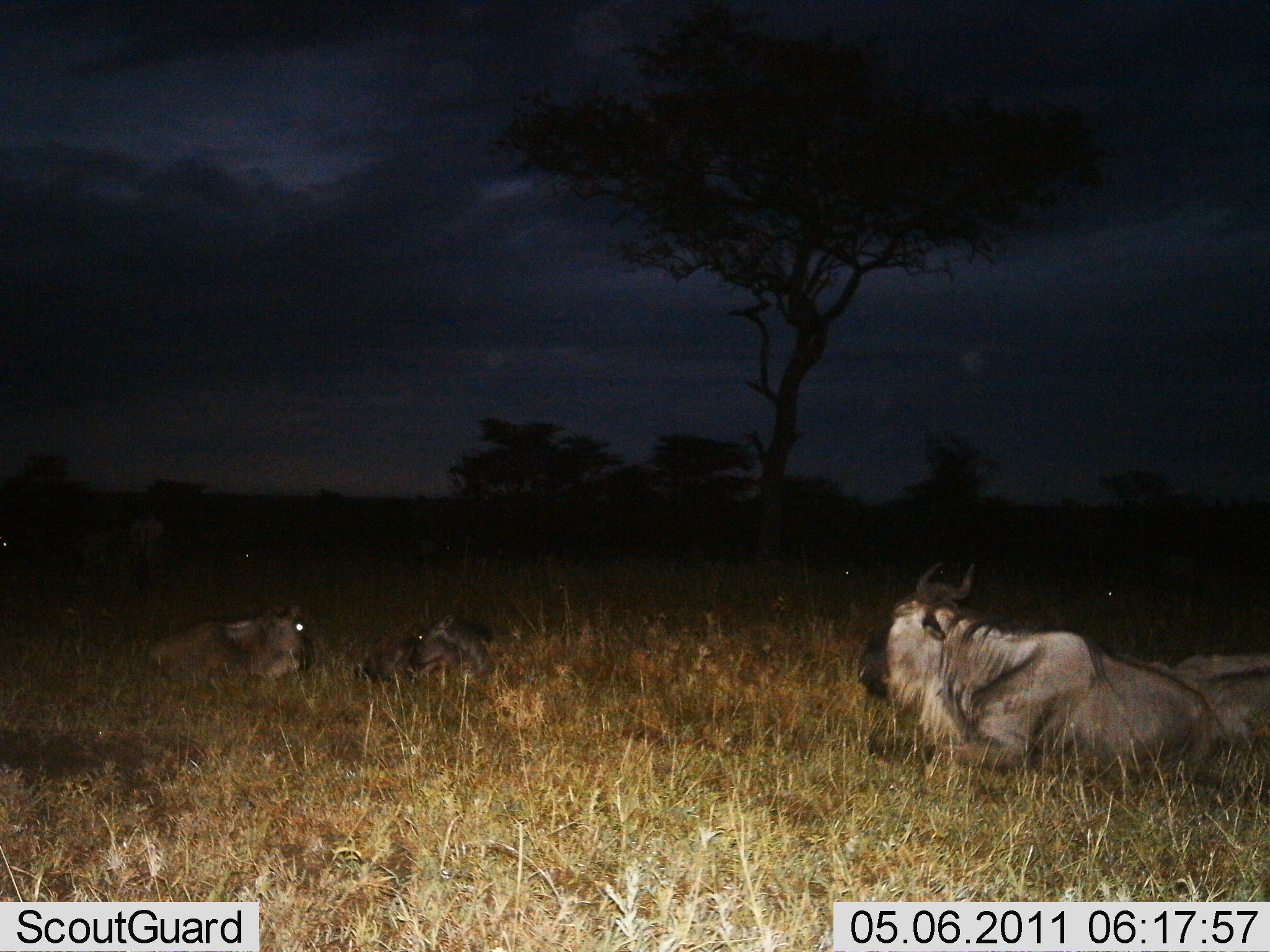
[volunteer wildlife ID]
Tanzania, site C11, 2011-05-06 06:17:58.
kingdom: Animalia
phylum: Chordata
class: Mammalia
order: Artiodactyla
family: Bovidae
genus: Connochaetes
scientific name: Connochaetes taurinus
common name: blue wildebeest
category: wildebeest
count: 4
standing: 0%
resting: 100%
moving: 0%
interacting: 0%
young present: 15%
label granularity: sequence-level